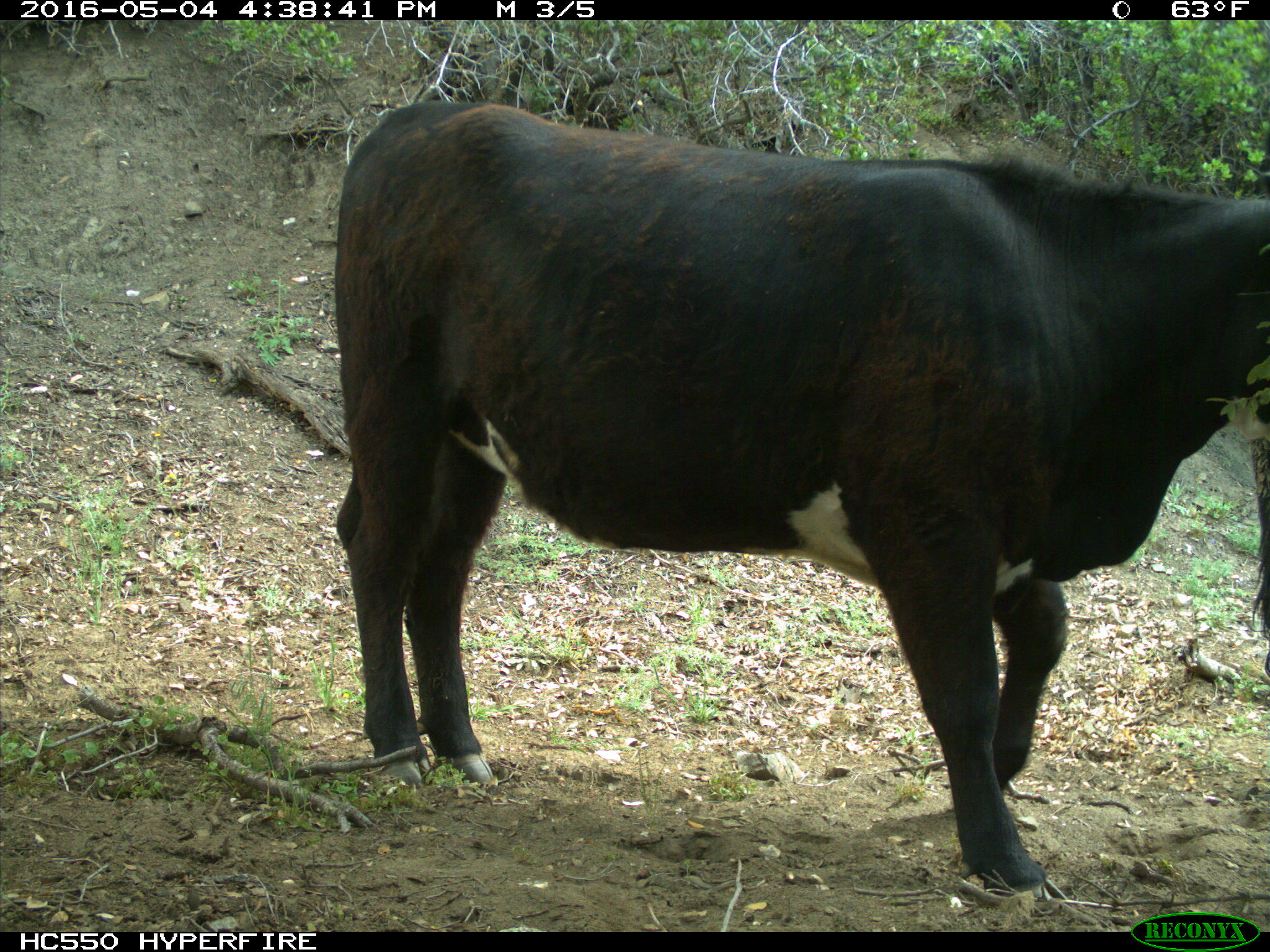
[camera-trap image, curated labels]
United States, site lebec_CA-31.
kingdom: Animalia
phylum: Chordata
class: Mammalia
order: Artiodactyla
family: Bovidae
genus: Bos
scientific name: Bos taurus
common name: domestic cow